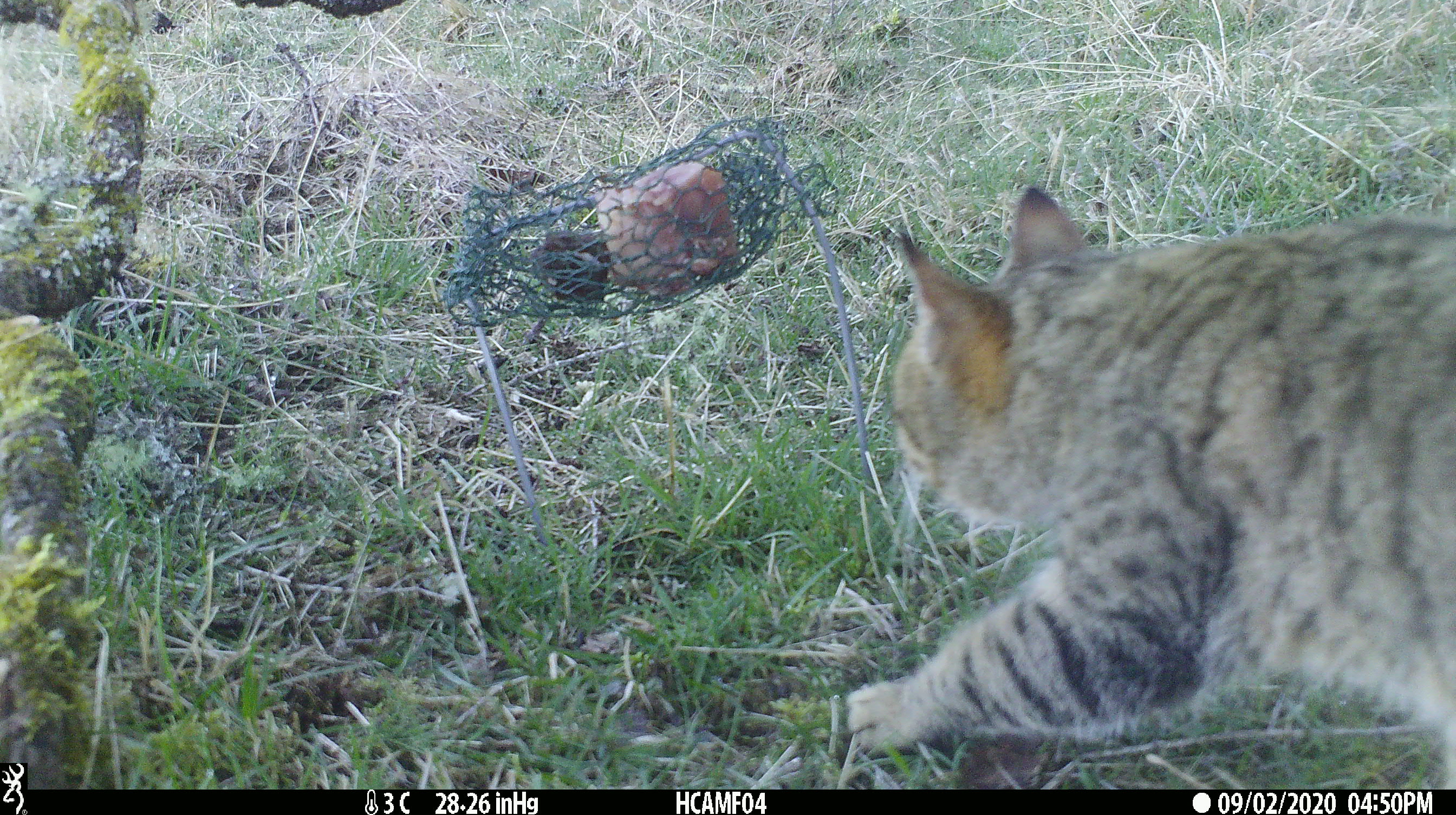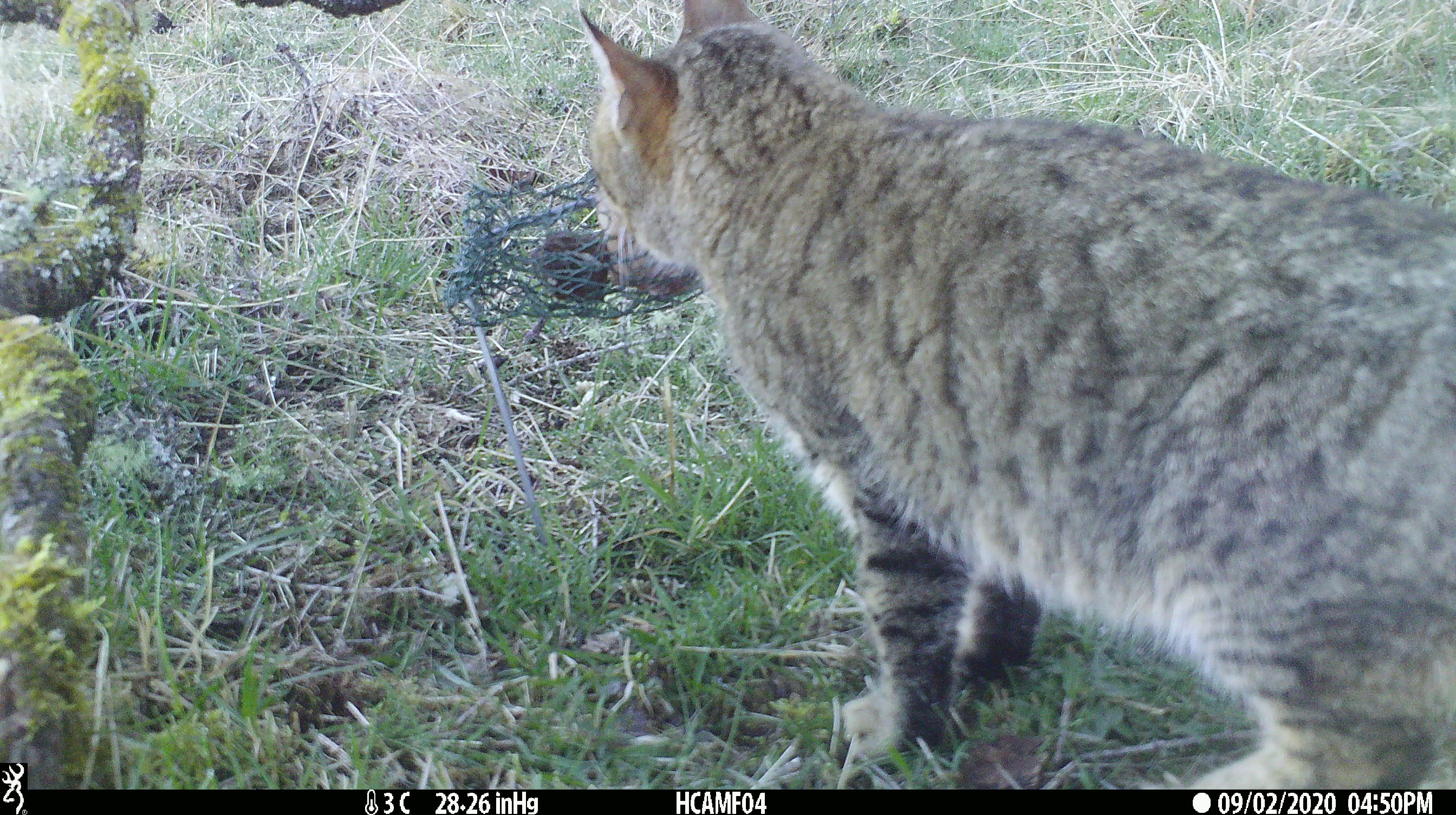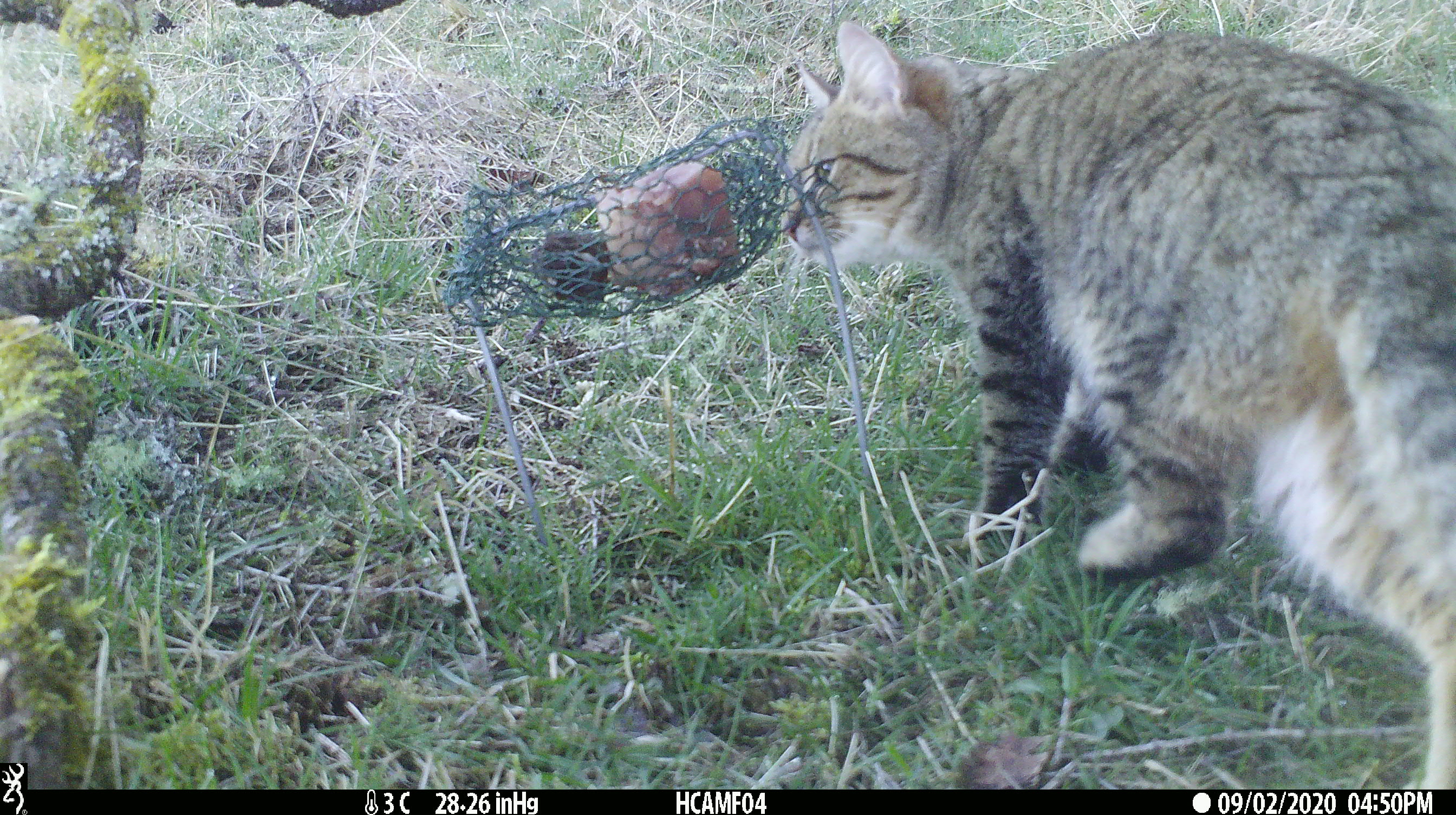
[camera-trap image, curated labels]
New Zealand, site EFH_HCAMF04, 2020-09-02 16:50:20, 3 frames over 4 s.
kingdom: Animalia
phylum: Chordata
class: Mammalia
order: Carnivora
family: Felidae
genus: Felis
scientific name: Felis catus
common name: domestic cat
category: cat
Cat (domestic cat) (Felis catus).